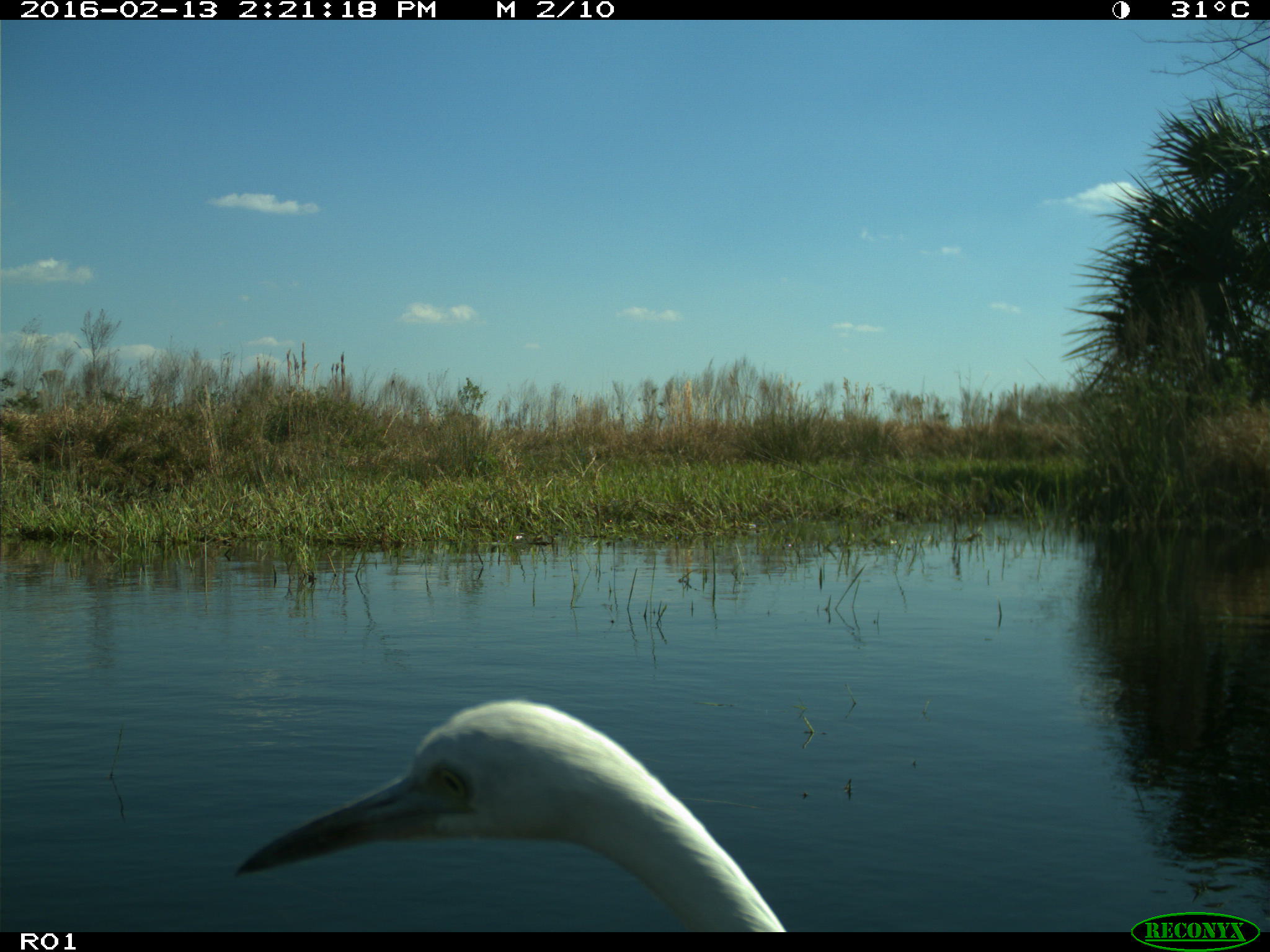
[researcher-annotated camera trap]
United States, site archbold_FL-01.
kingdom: Animalia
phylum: Chordata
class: Aves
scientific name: Aves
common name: birds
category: unidentified bird